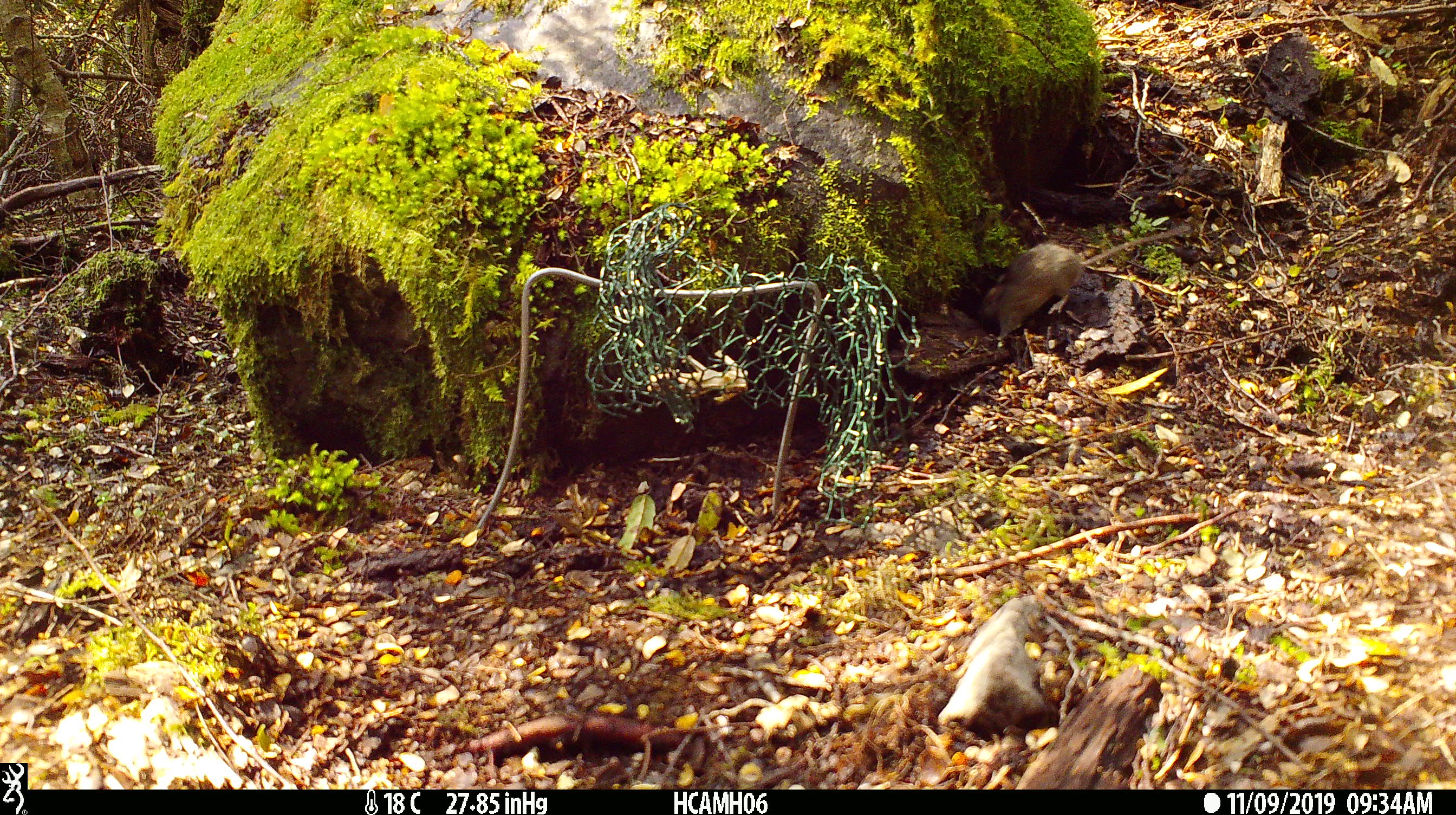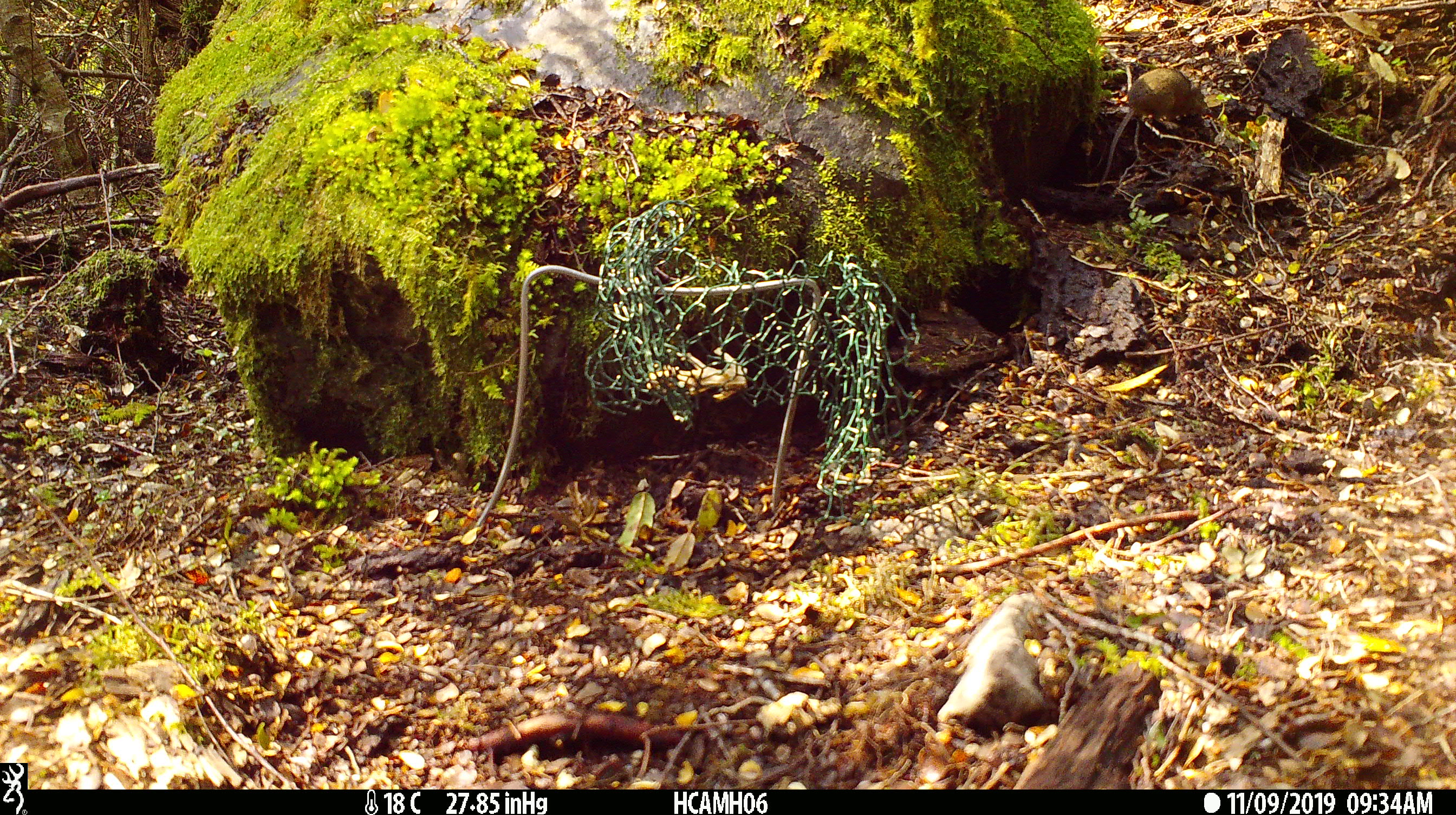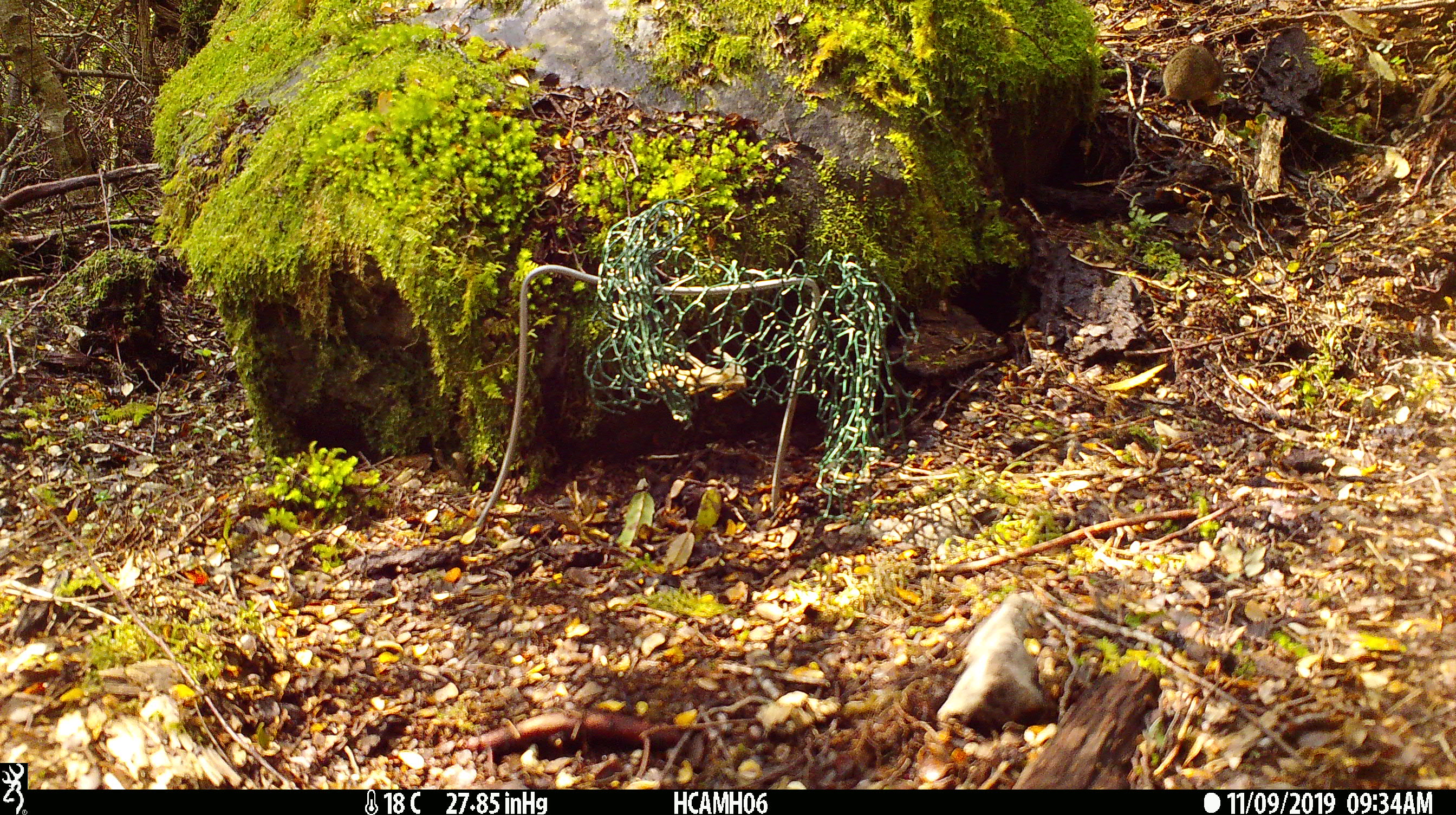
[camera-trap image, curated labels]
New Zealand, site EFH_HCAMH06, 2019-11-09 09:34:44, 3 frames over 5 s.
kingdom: Animalia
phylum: Chordata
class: Mammalia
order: Rodentia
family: Muridae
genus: Mus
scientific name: Mus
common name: mouse